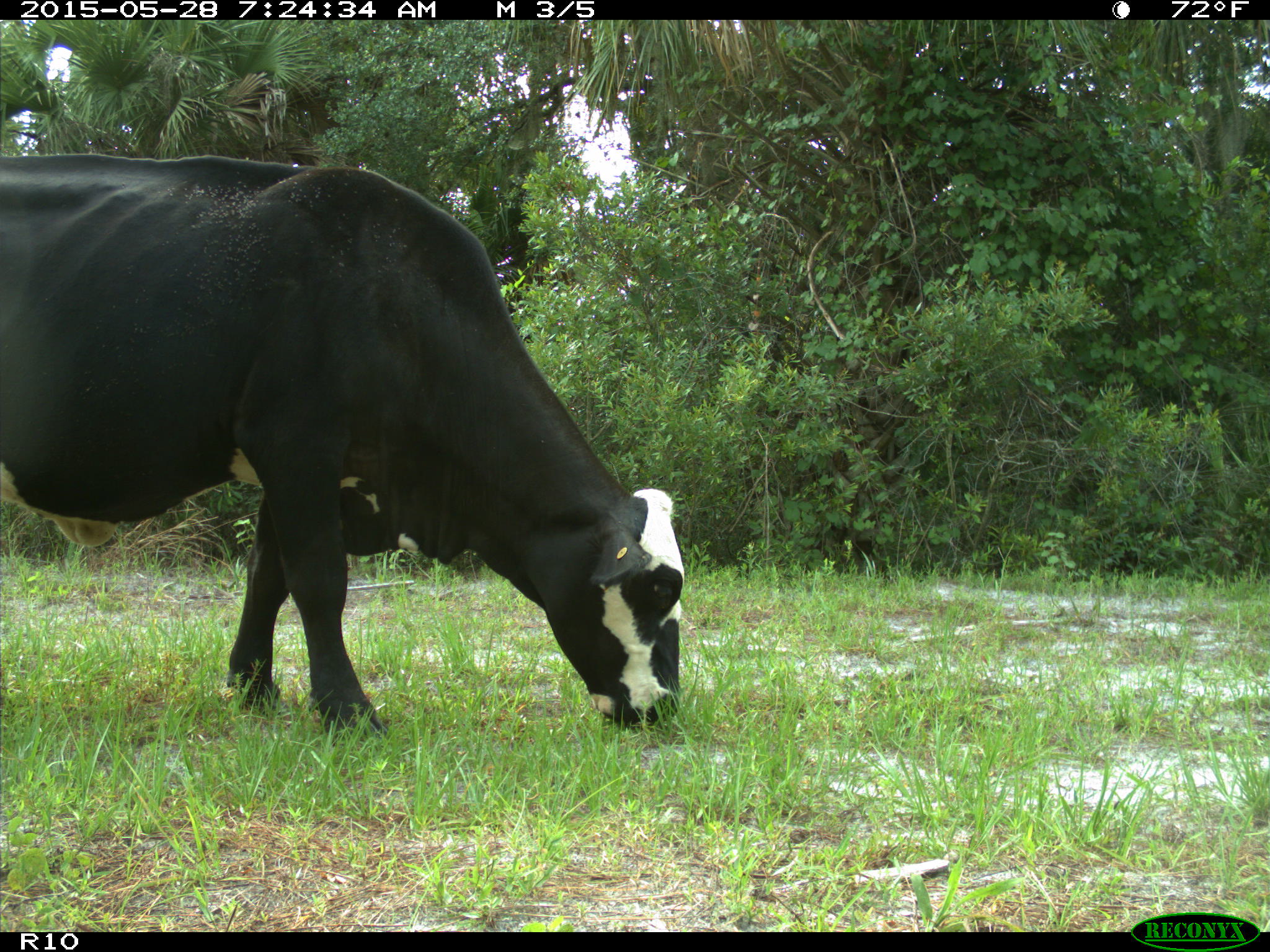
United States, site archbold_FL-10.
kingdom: Animalia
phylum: Chordata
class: Mammalia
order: Artiodactyla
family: Bovidae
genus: Bos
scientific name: Bos taurus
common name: domestic cow